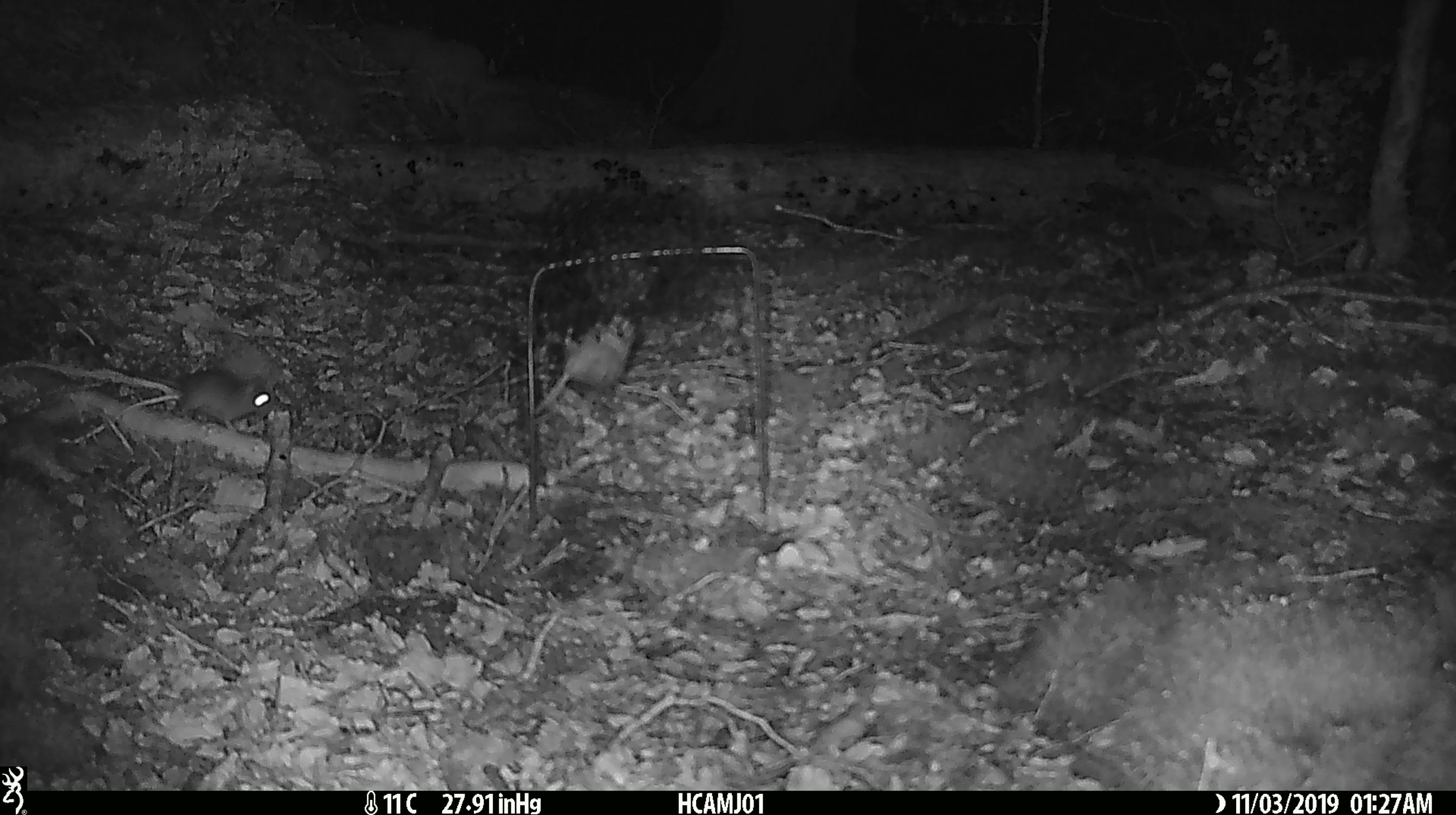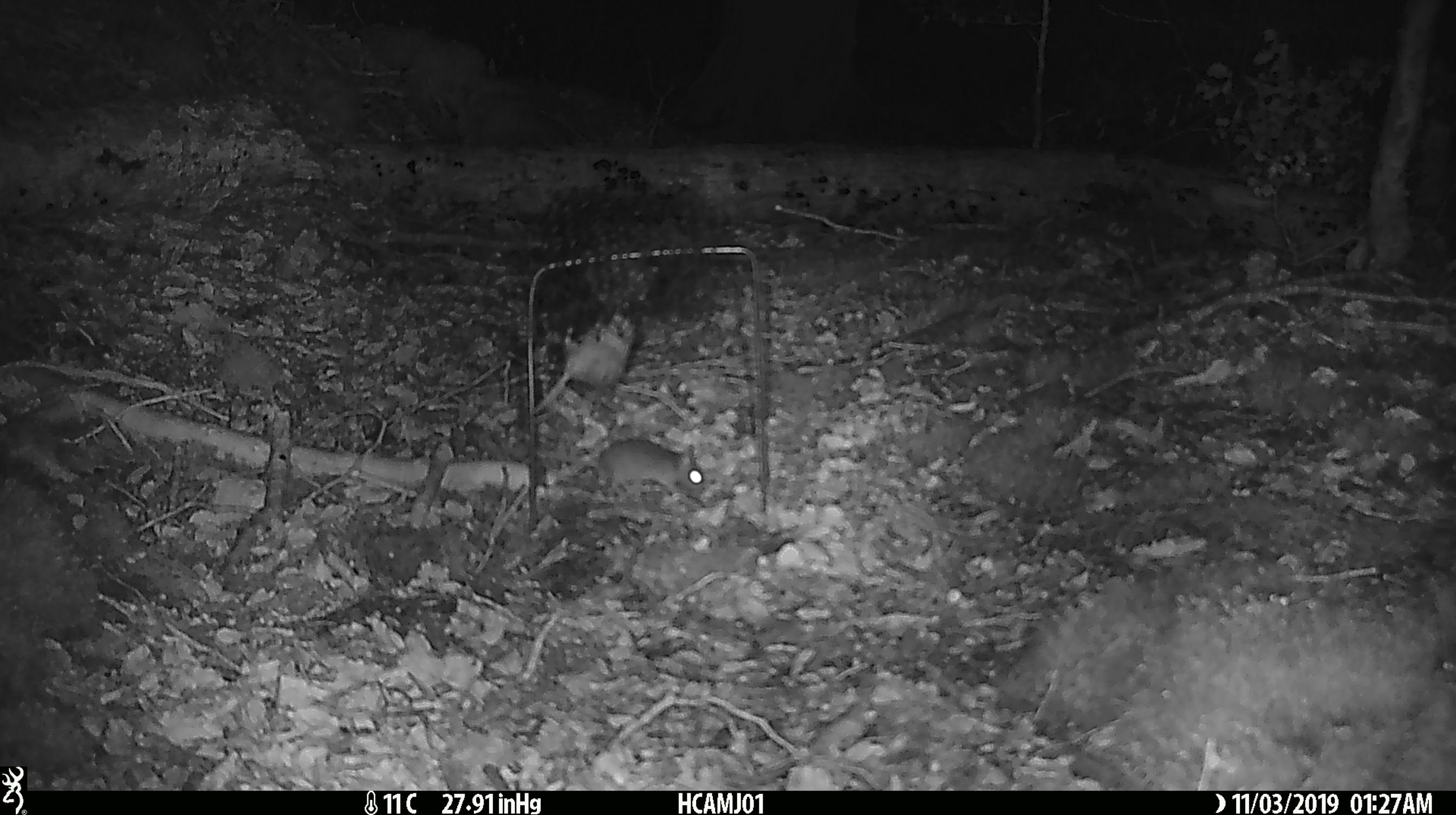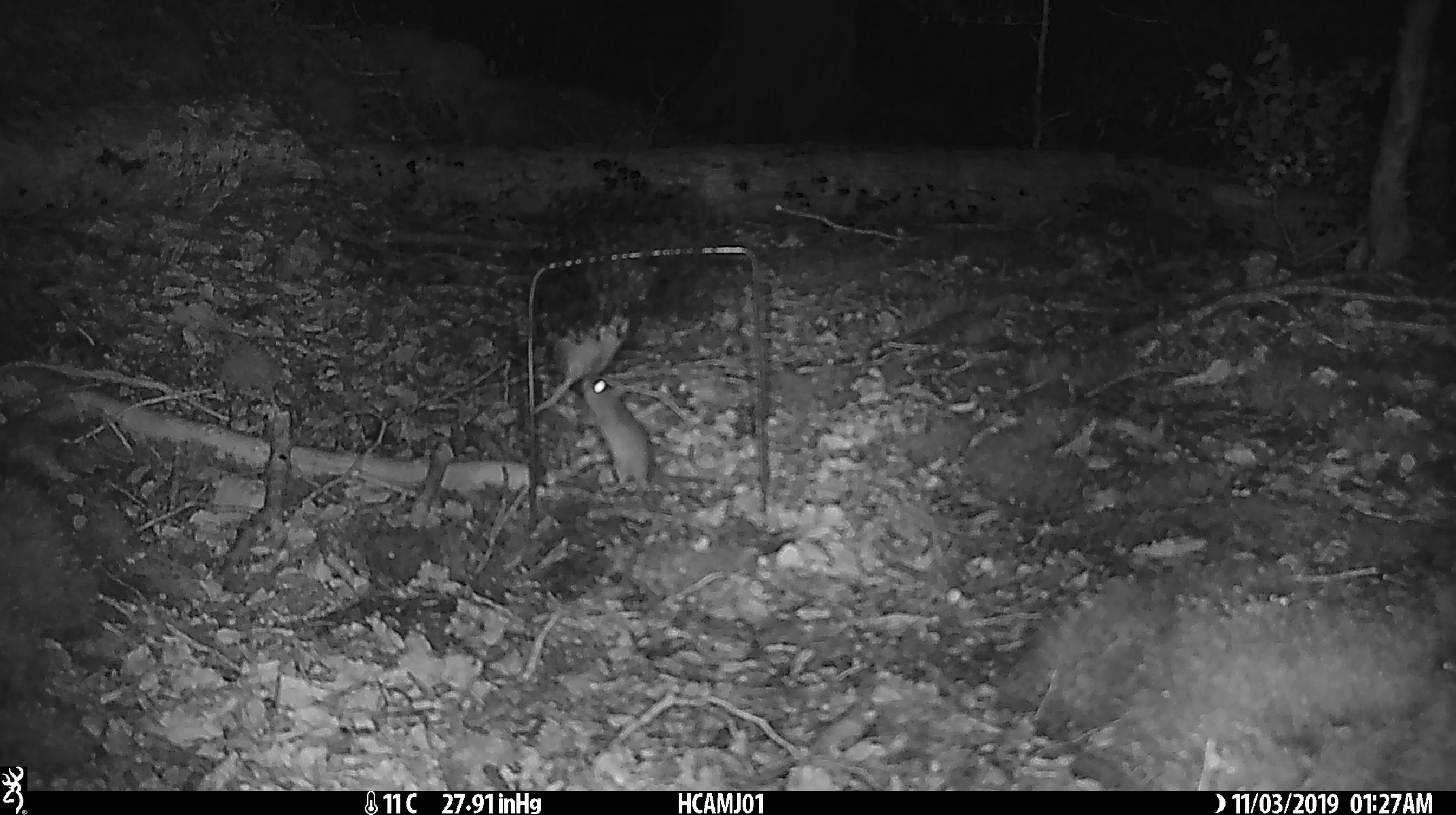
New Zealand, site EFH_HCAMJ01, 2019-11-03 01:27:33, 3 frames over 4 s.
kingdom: Animalia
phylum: Chordata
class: Mammalia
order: Rodentia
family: Muridae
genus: Mus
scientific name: Mus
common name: mouse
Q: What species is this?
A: Mouse (Mus).